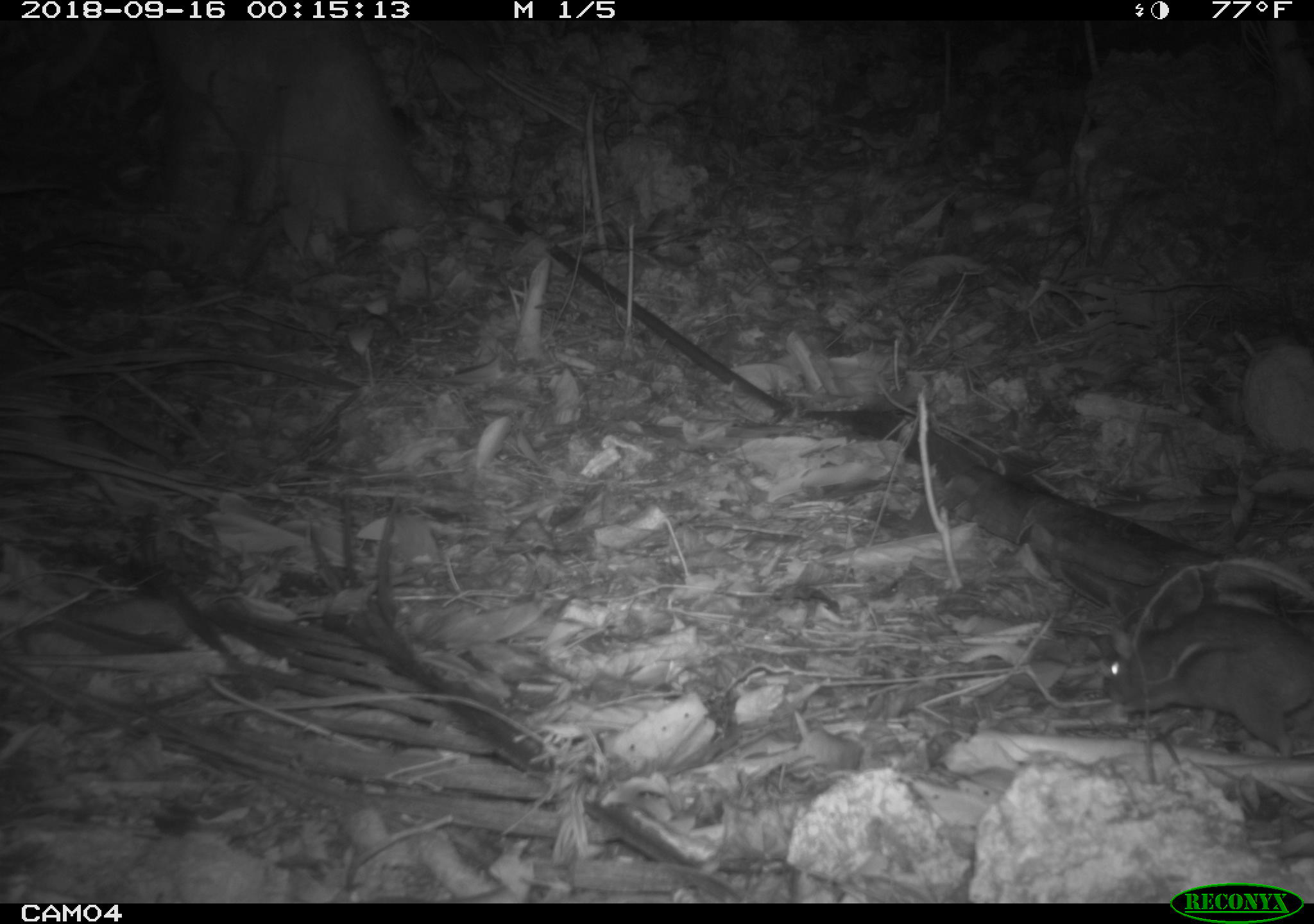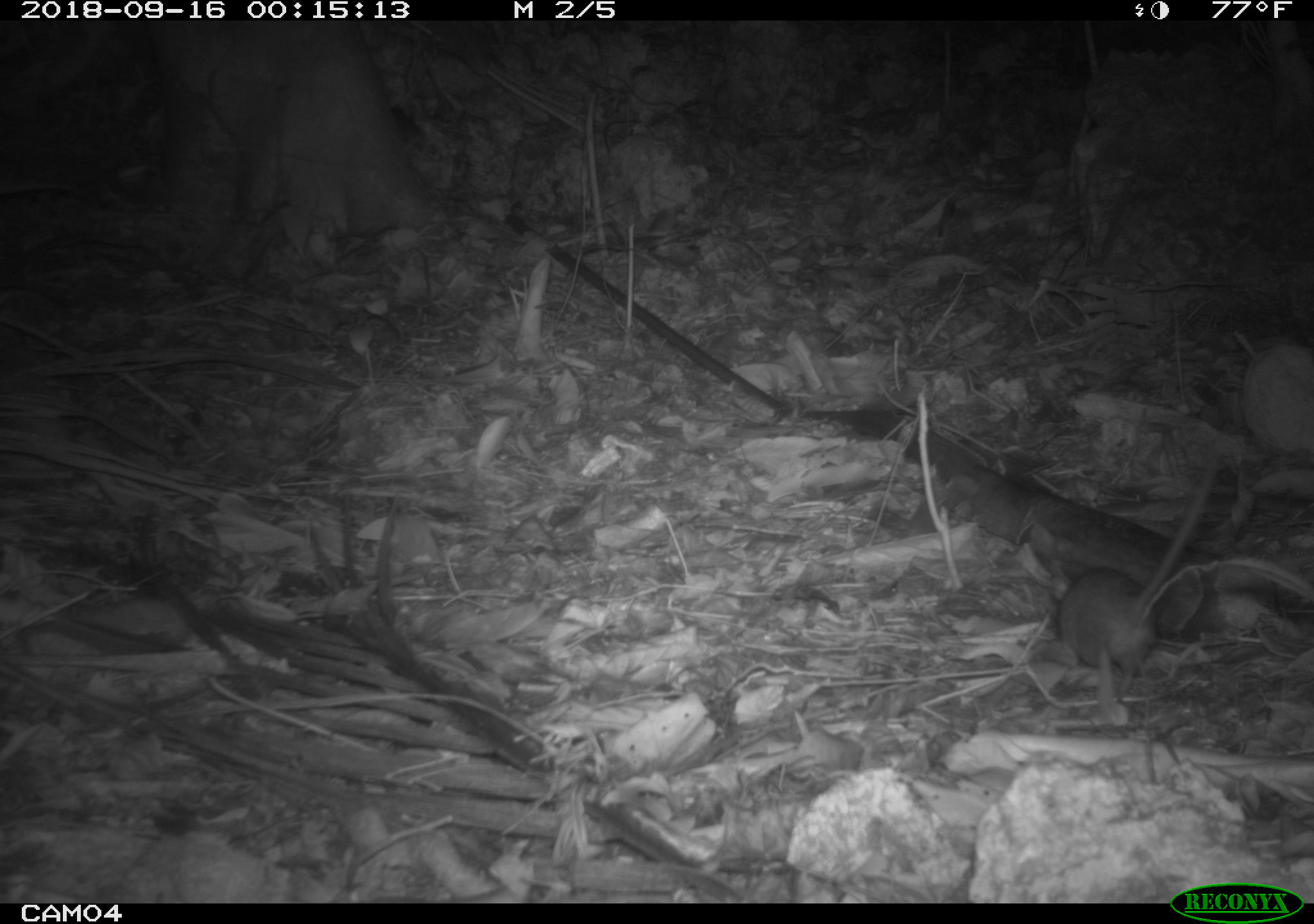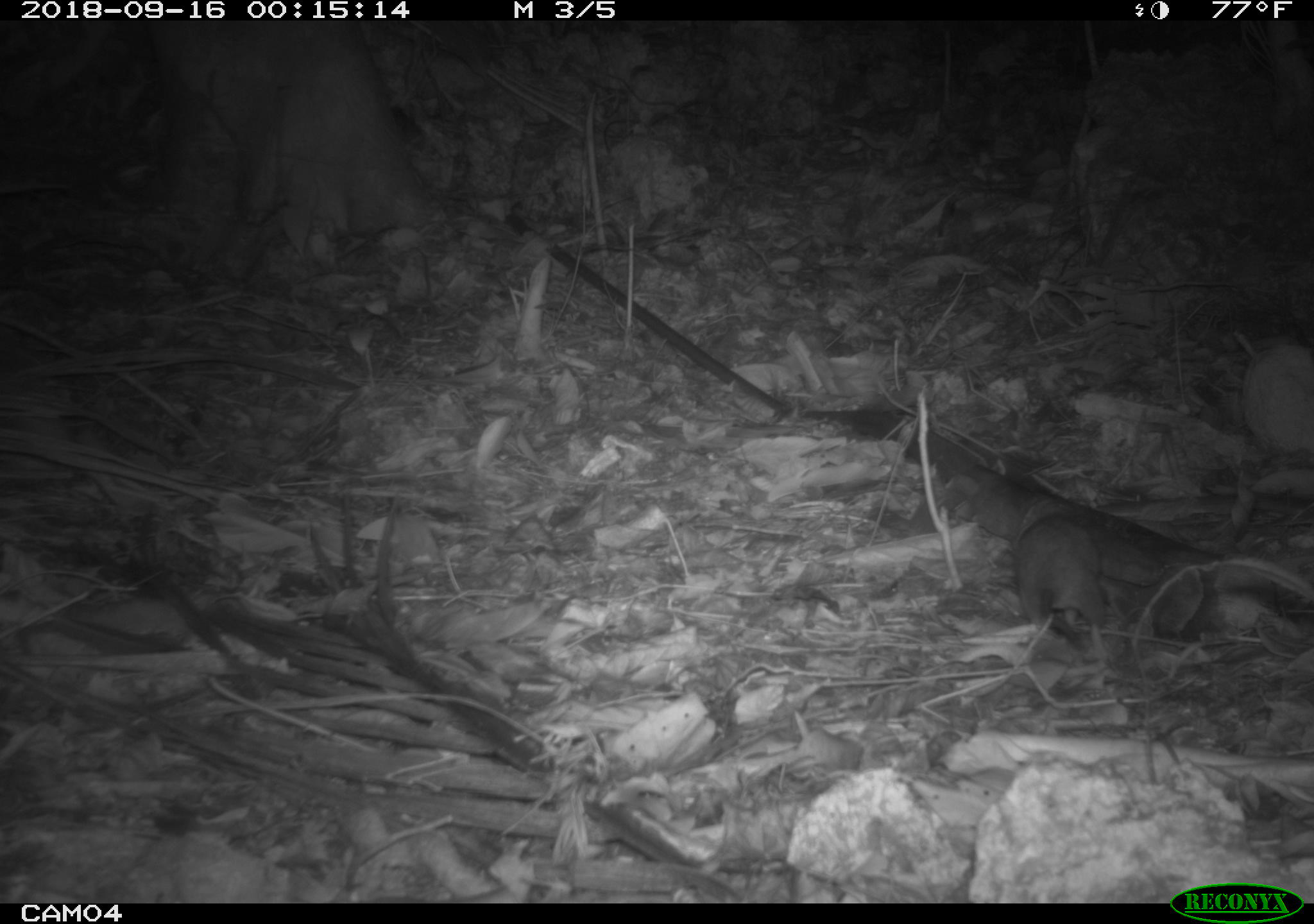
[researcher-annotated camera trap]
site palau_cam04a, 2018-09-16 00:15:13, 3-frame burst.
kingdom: Animalia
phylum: Chordata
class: Mammalia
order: Rodentia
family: Muridae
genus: Rattus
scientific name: Rattus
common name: rat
Rat (Rattus).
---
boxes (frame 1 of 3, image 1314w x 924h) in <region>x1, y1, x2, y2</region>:
rat: <region>1098, 588, 1314, 752</region>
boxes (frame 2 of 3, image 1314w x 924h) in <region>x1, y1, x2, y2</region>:
rat: <region>1043, 438, 1220, 718</region>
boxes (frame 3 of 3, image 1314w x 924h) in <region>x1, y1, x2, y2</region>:
rat: <region>1004, 508, 1122, 653</region>